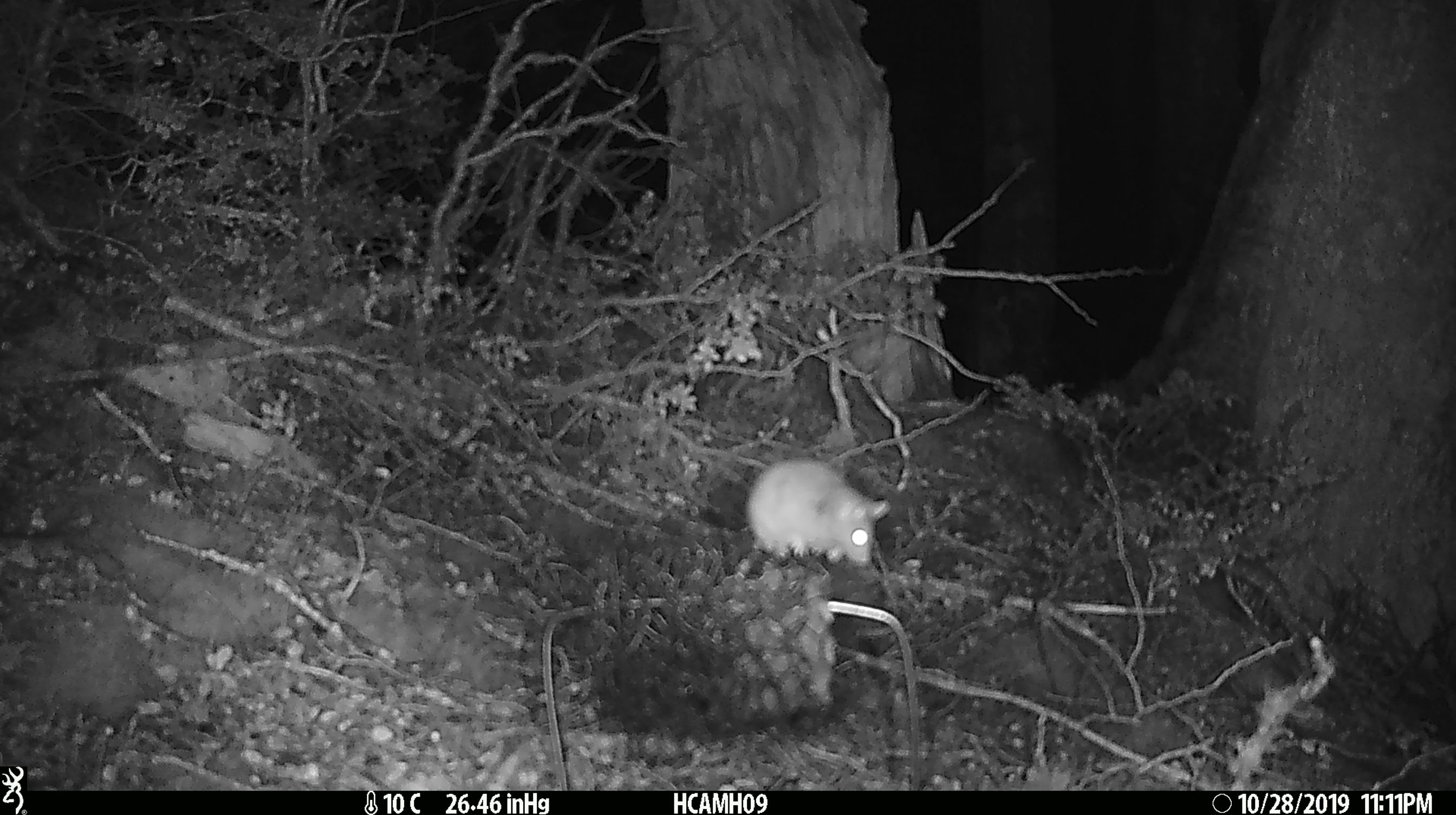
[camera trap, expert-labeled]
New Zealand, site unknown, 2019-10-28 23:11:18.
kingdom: Animalia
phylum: Chordata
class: Mammalia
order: Rodentia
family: Muridae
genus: Mus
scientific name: Mus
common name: mouse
Mouse (Mus).